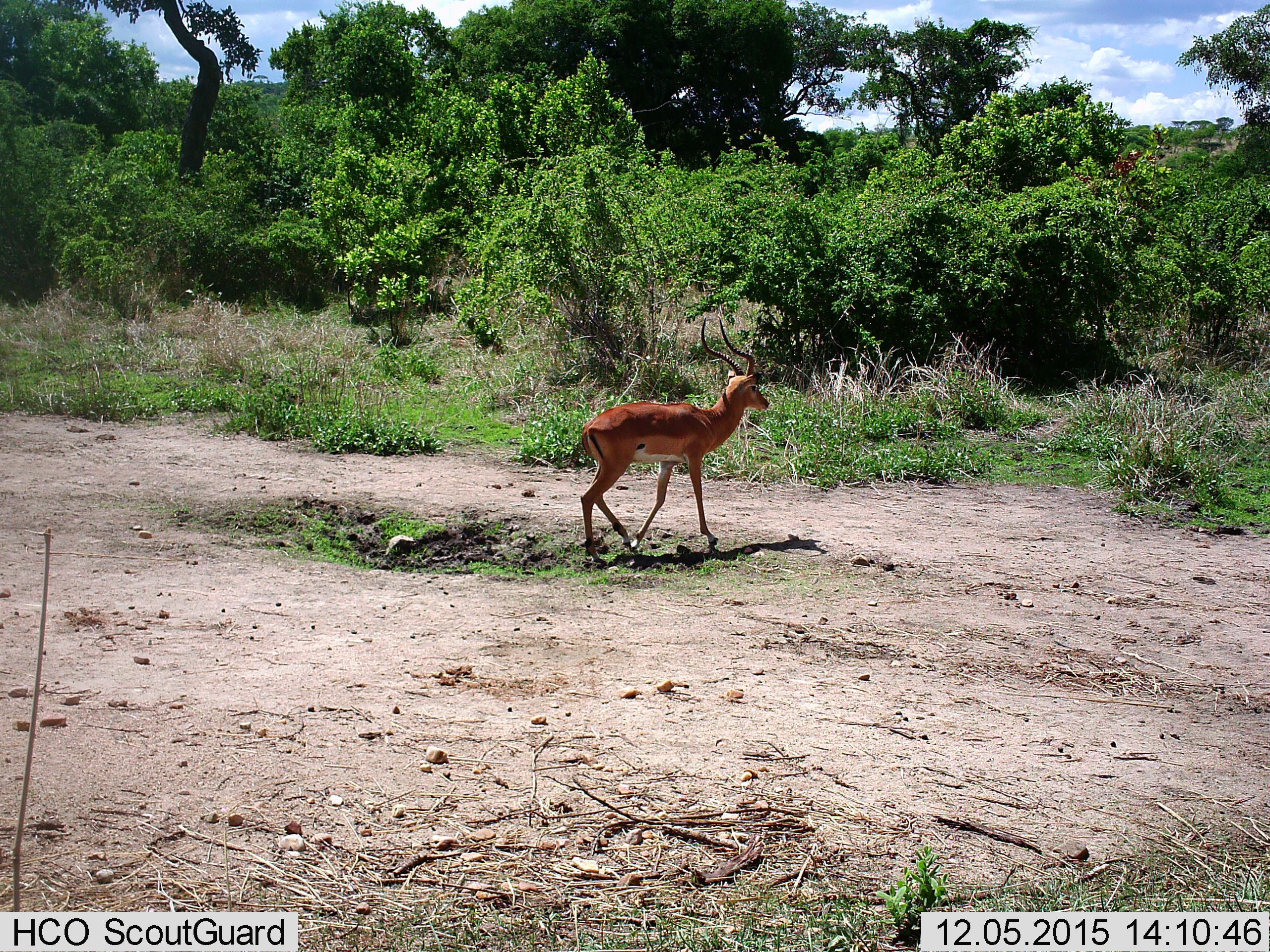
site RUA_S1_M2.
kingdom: Animalia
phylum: Chordata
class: Mammalia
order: Artiodactyla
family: Bovidae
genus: Aepyceros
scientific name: Aepyceros melampus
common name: impala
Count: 1.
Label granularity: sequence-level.